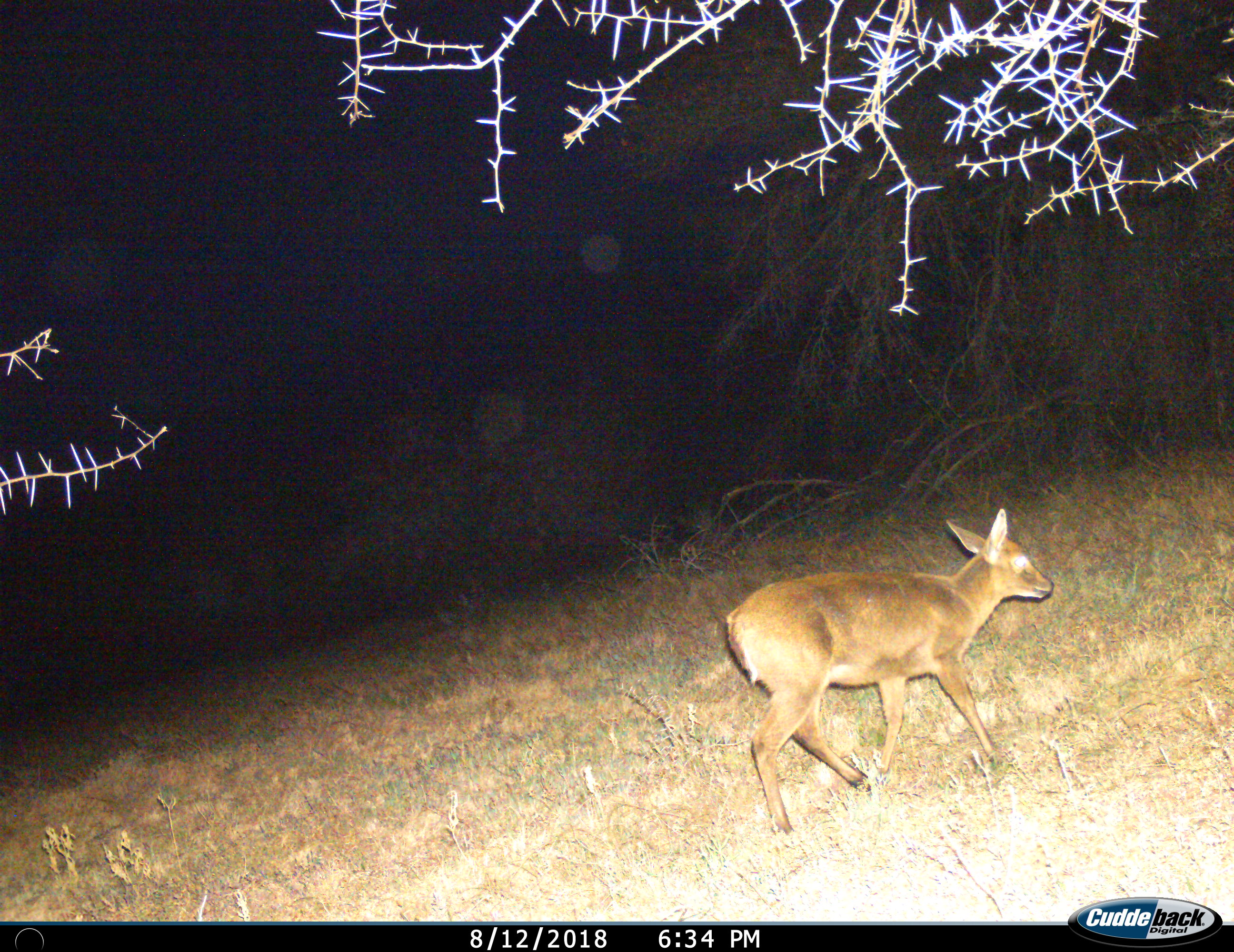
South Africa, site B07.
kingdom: Animalia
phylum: Chordata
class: Mammalia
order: Artiodactyla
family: Bovidae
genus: Sylvicapra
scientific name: Sylvicapra grimmia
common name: common grey duiker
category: duikercommongrey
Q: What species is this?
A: Duikercommongrey (common grey duiker) (Sylvicapra grimmia).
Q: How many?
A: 1.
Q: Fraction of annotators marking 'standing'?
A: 14%.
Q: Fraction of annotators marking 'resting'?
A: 0%.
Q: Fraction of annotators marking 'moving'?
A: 86%.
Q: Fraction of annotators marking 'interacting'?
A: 0%.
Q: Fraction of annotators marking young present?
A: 0%.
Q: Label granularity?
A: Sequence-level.